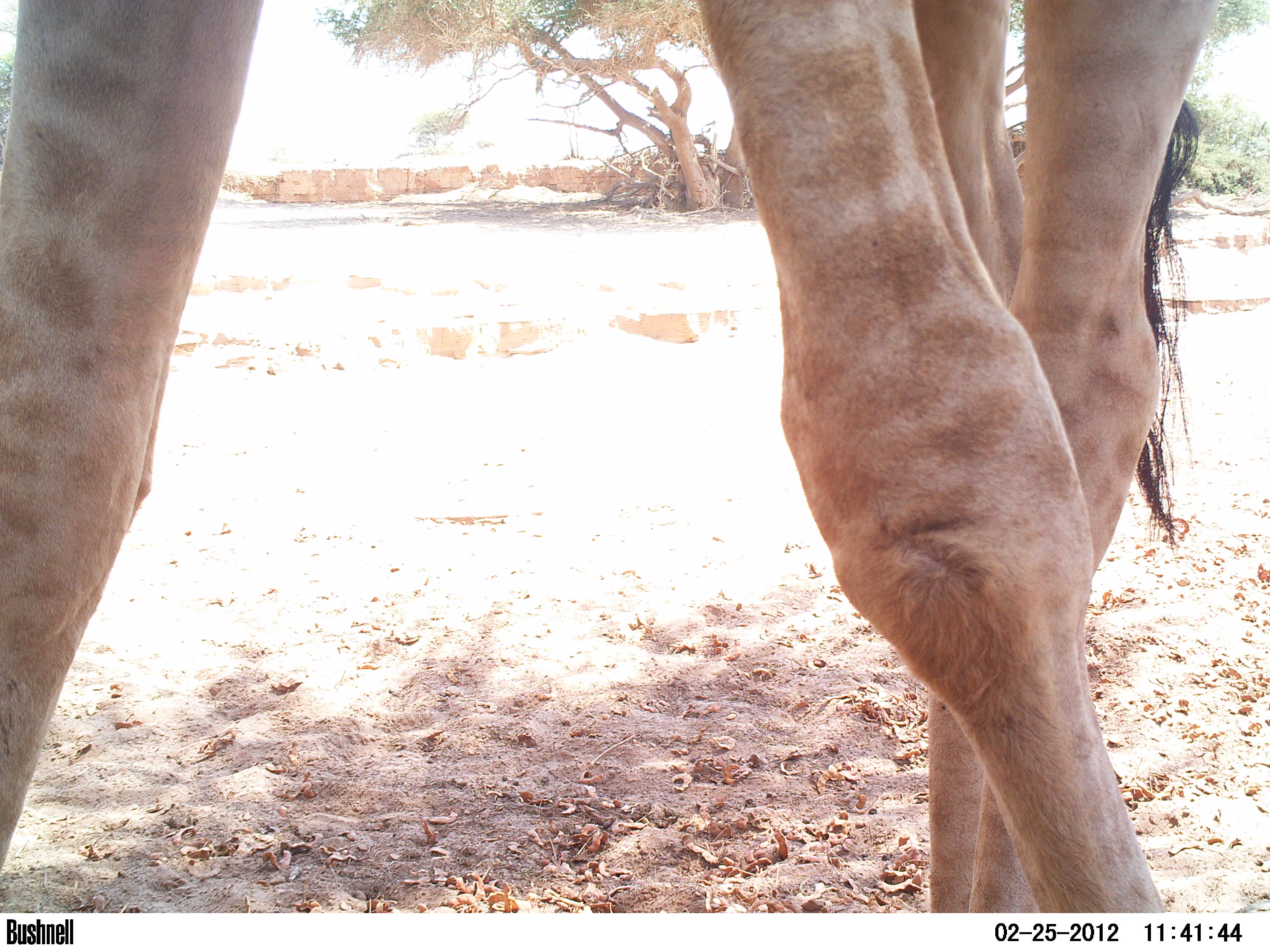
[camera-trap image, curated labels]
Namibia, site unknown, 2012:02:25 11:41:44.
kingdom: Animalia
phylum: Chordata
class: Mammalia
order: Artiodactyla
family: Giraffidae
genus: Giraffa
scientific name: Giraffa camelopardalis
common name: giraffe